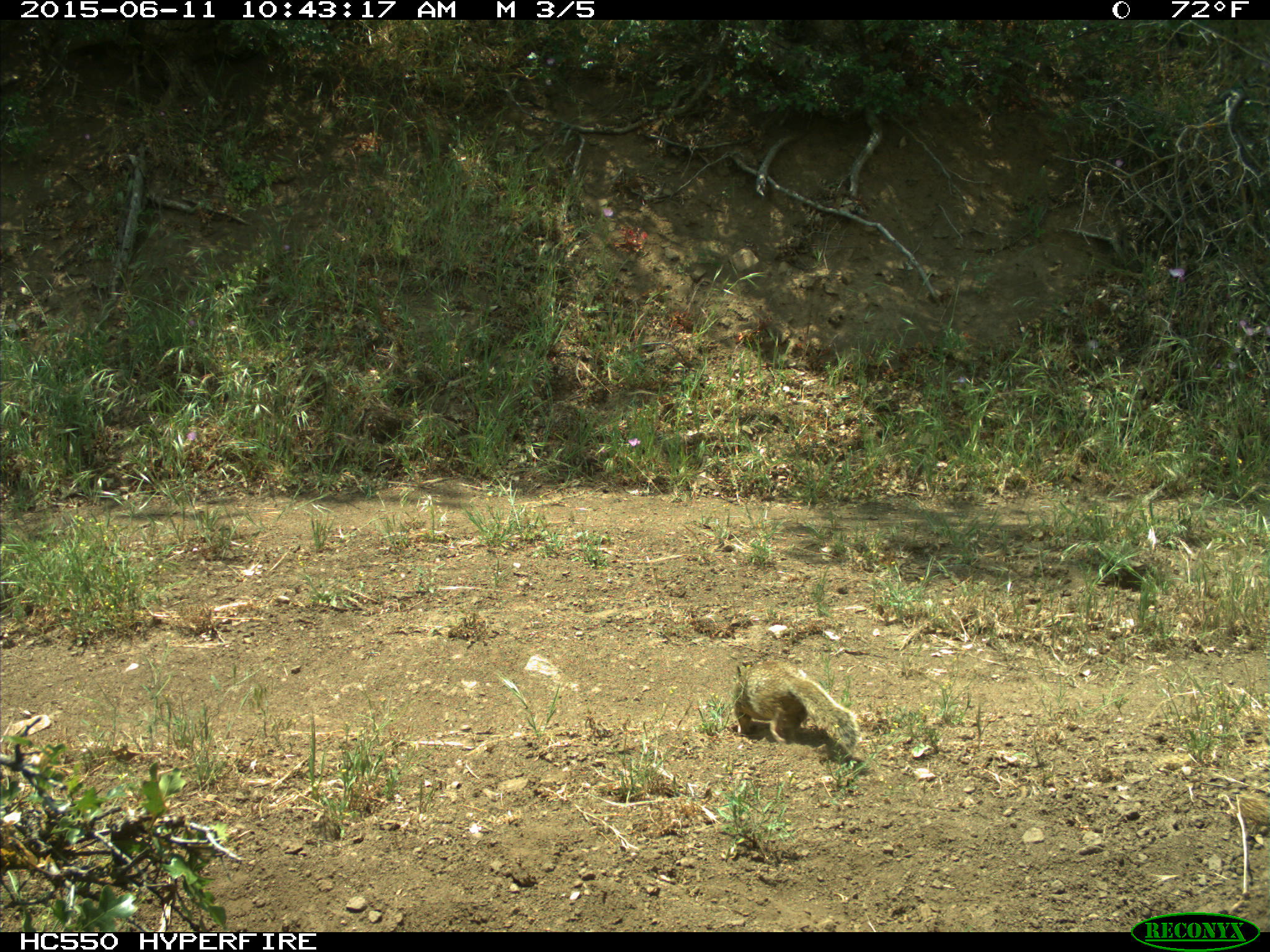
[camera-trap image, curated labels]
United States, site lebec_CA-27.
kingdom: Animalia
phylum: Chordata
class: Mammalia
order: Rodentia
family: Sciuridae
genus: Otospermophilus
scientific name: Otospermophilus beecheyi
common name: california ground squirrel